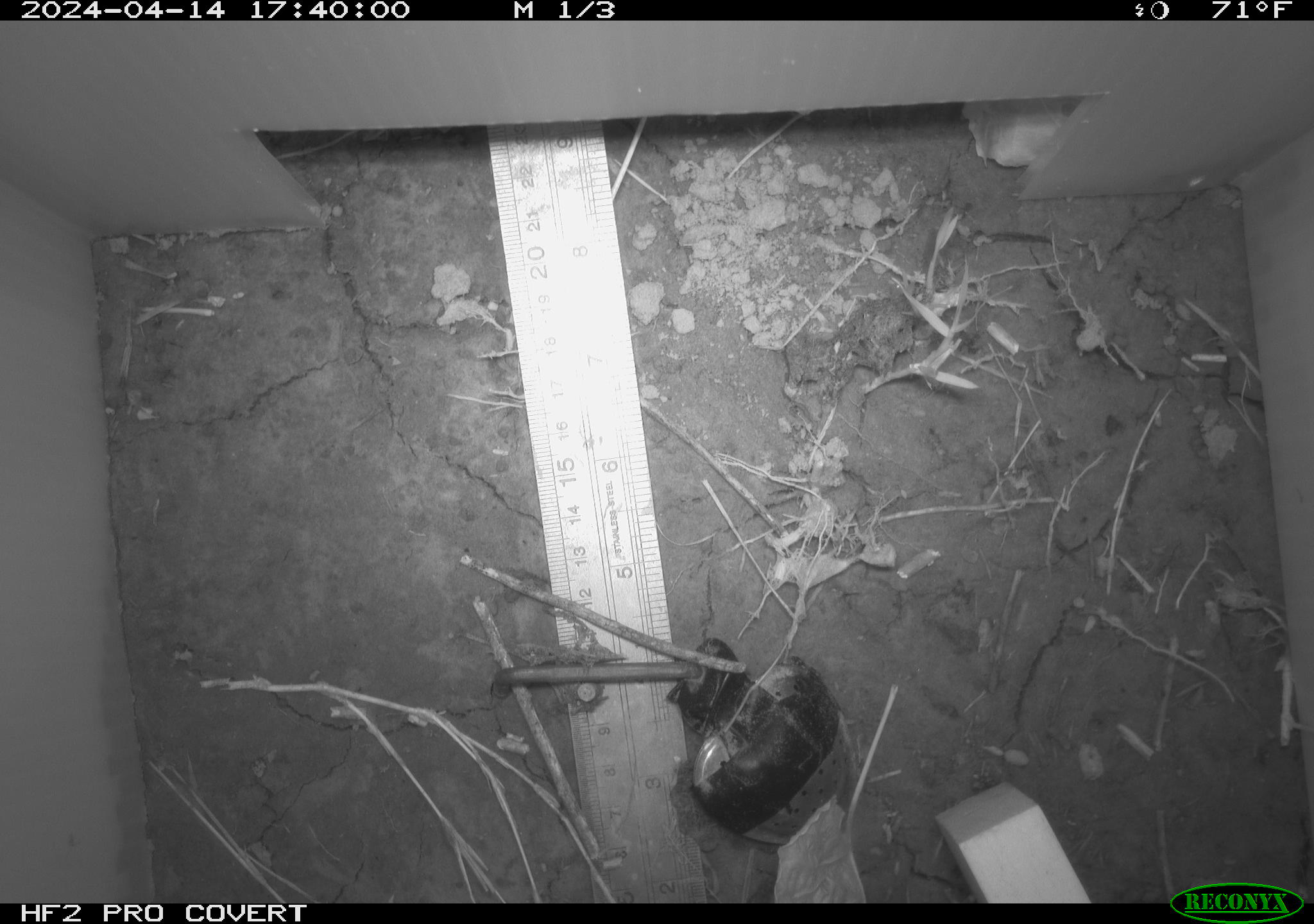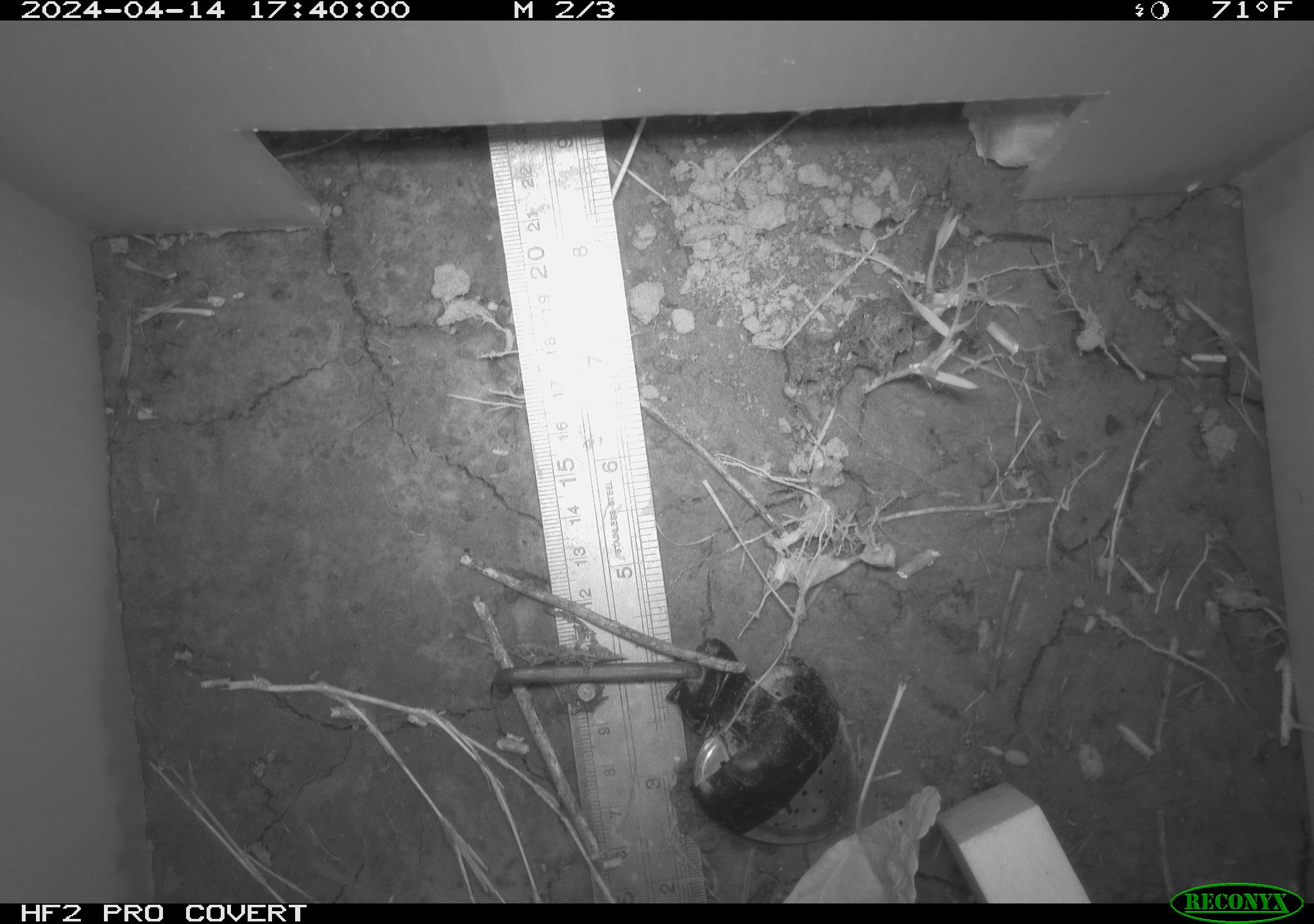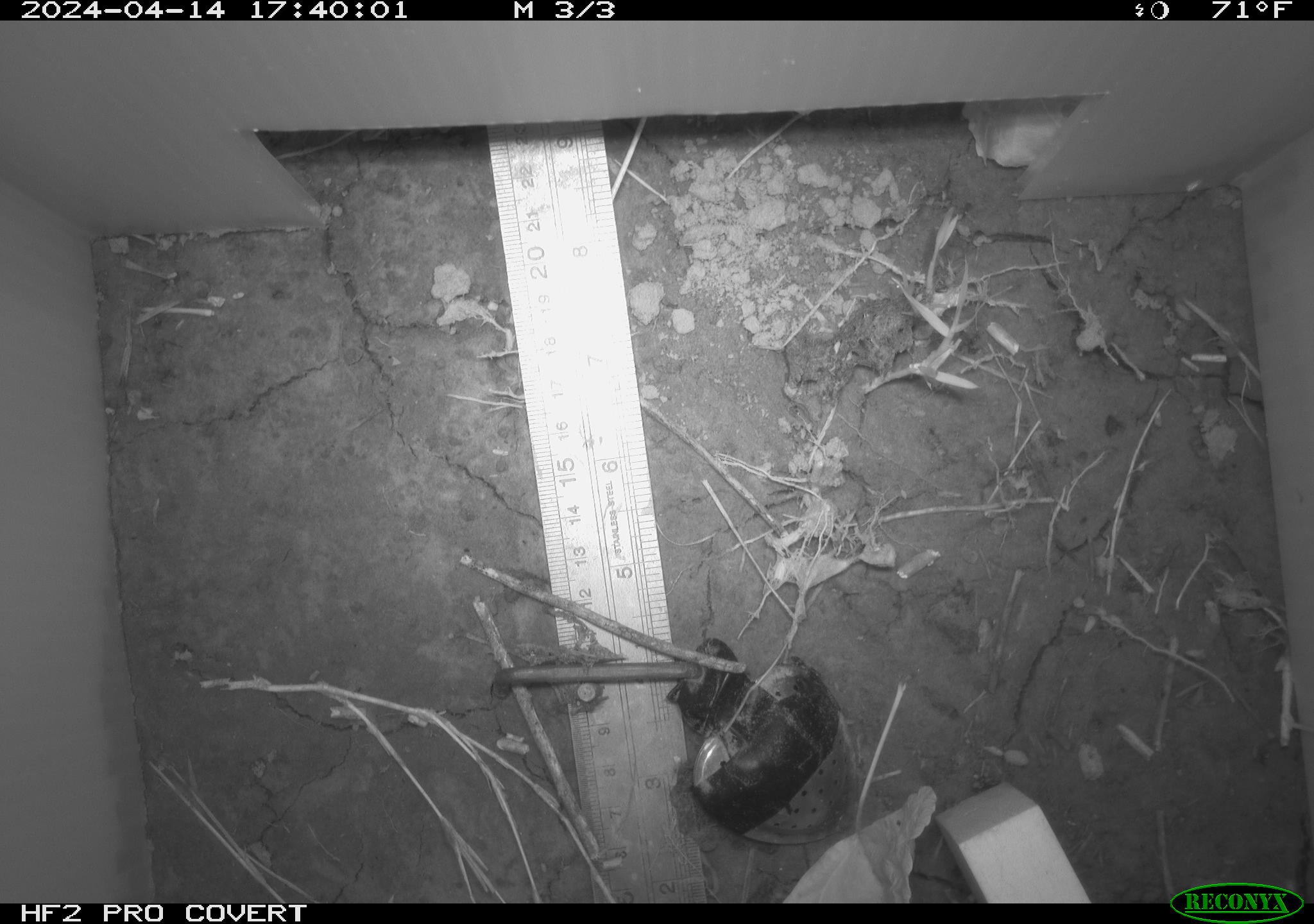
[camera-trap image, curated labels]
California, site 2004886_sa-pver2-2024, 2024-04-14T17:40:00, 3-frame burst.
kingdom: Animalia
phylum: Arthropoda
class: Insecta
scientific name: Insecta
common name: insect